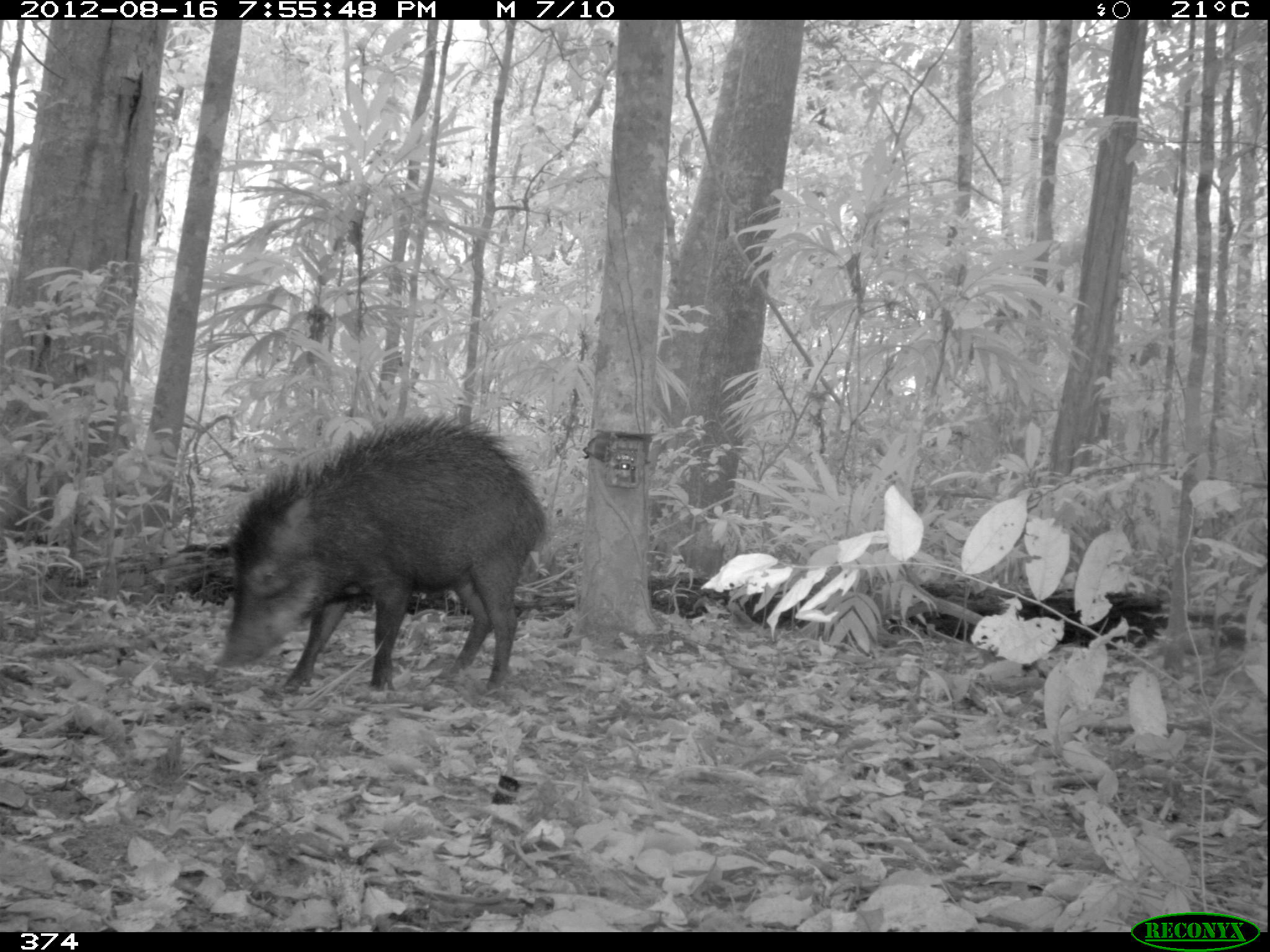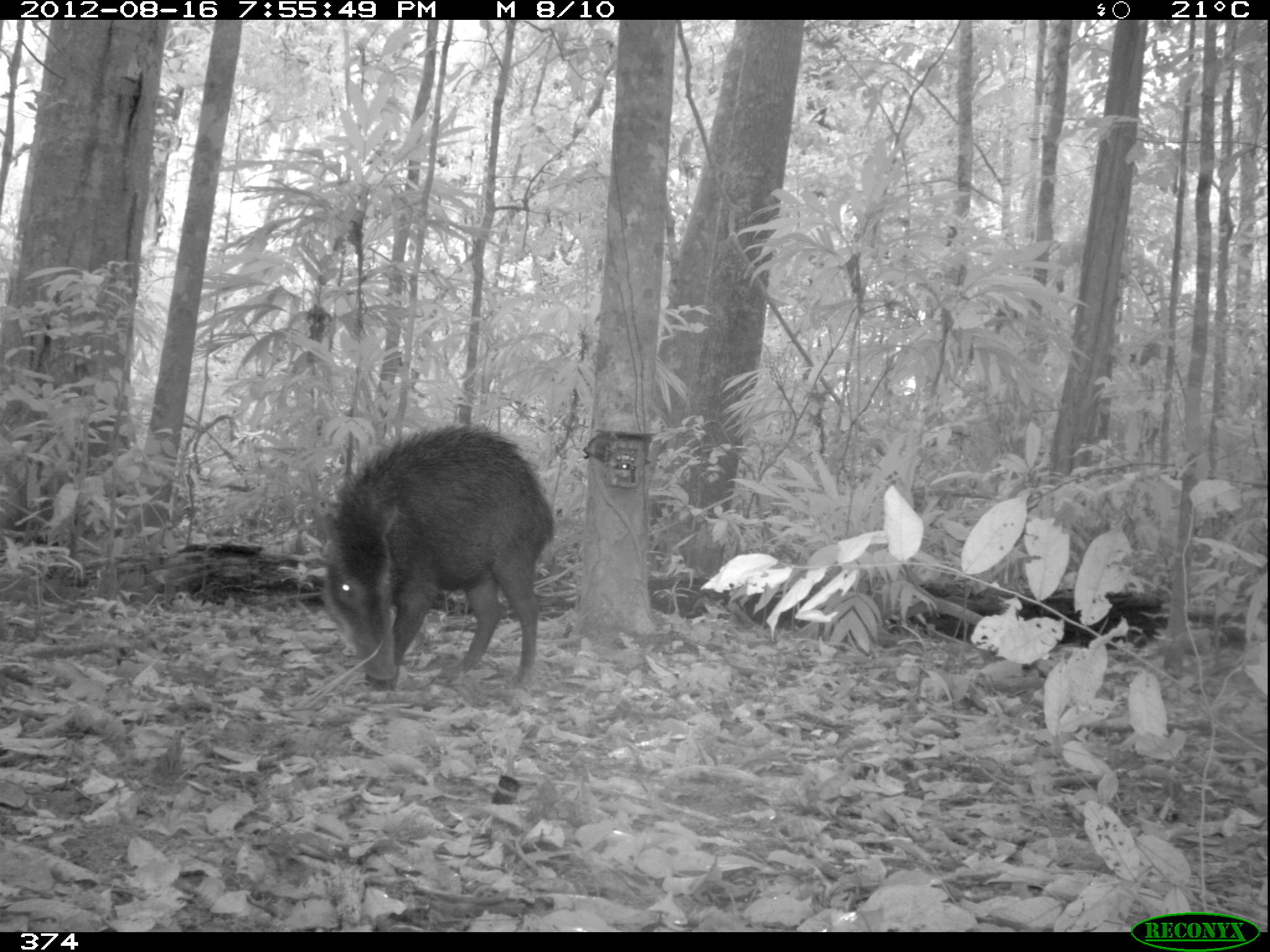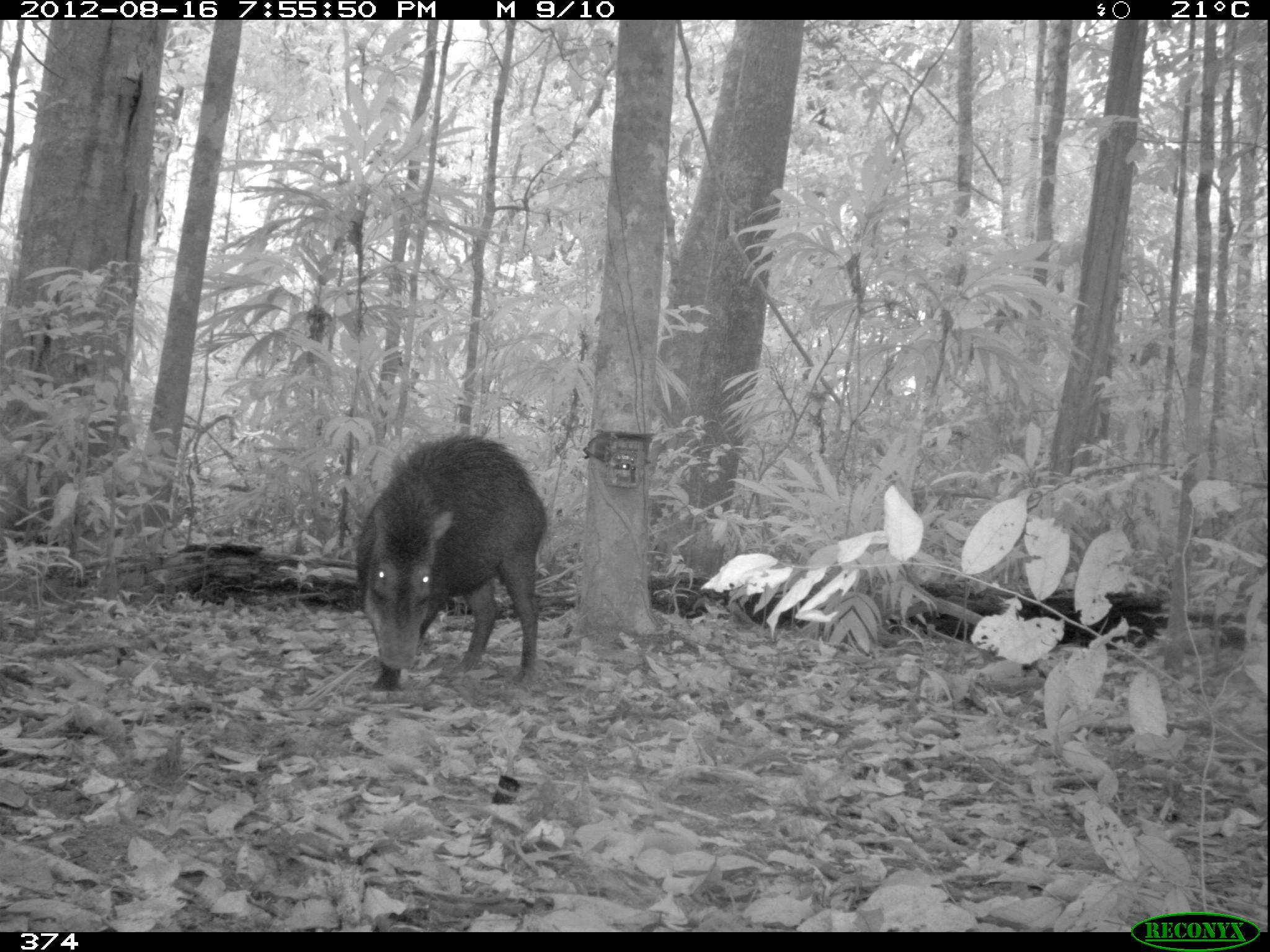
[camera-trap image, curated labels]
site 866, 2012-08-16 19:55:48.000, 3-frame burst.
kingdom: Animalia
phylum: Chordata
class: Mammalia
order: Artiodactyla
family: Tayassuidae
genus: Tayassu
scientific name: Tayassu pecari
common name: white-lipped peccary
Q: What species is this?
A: Tayassu pecari (white-lipped peccary).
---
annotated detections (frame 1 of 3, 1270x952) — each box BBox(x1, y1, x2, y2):
tayassu pecari: BBox(212, 412, 547, 698)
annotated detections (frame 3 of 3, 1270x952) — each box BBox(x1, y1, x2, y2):
tayassu pecari: BBox(352, 429, 548, 696)